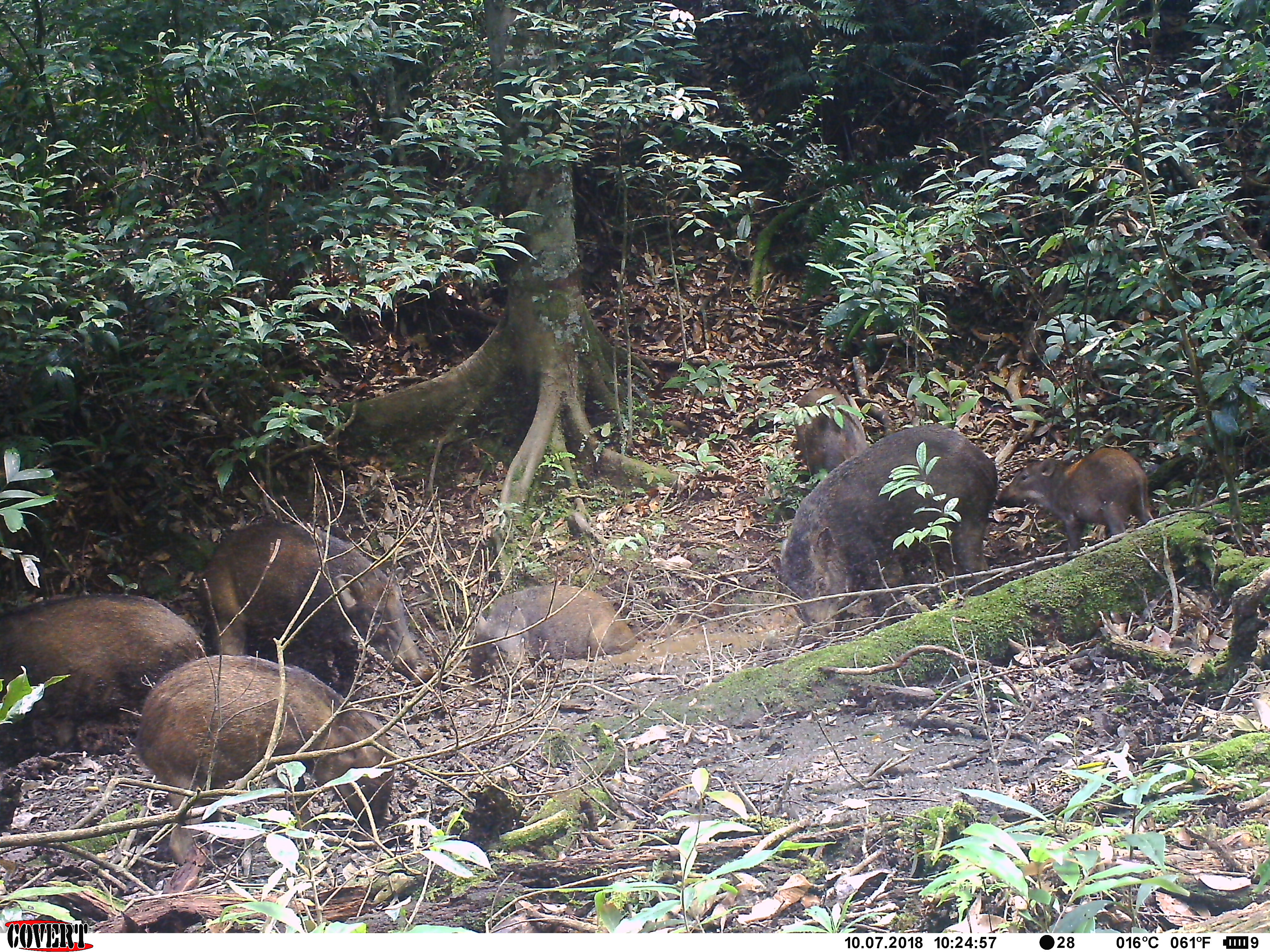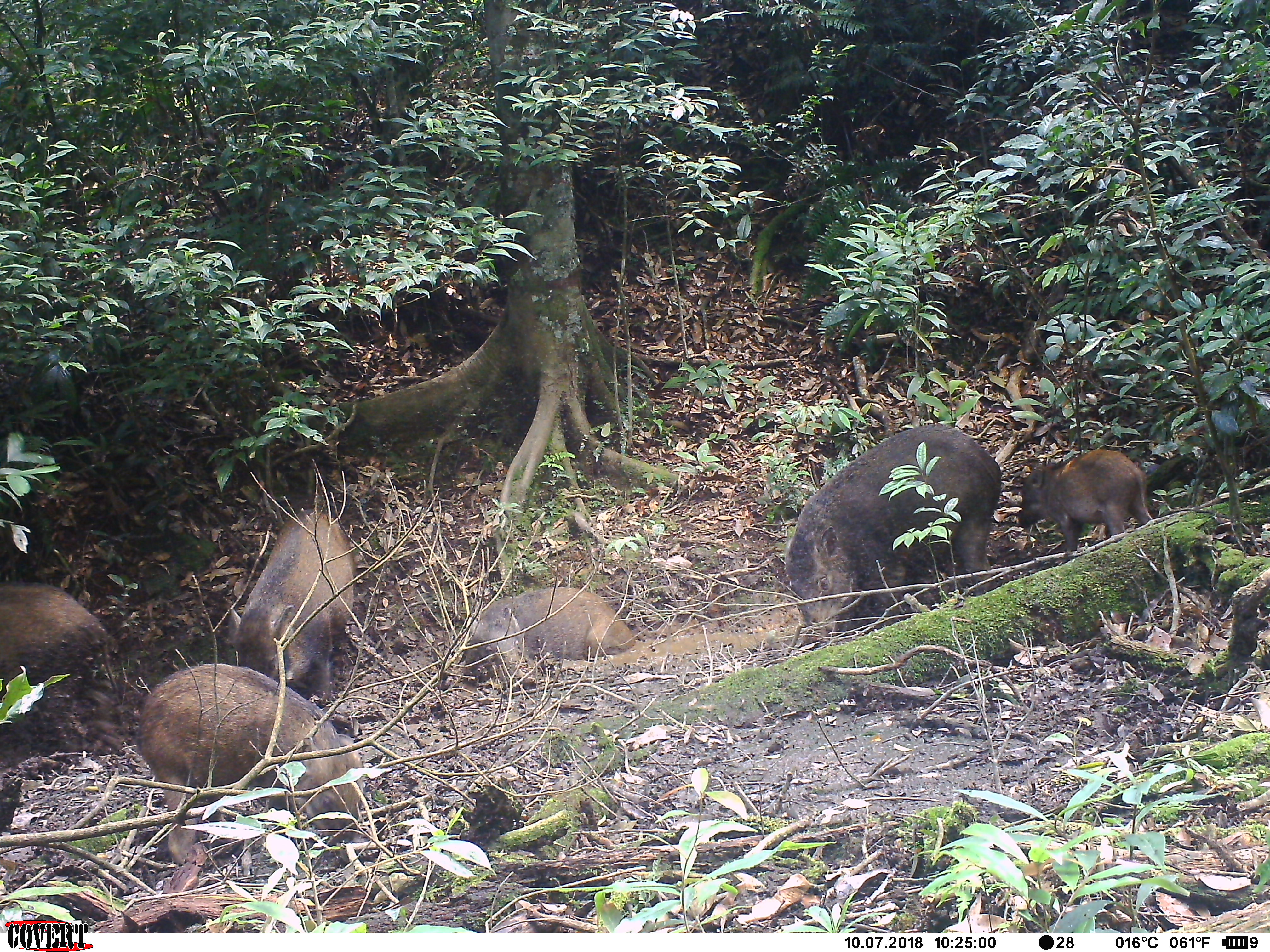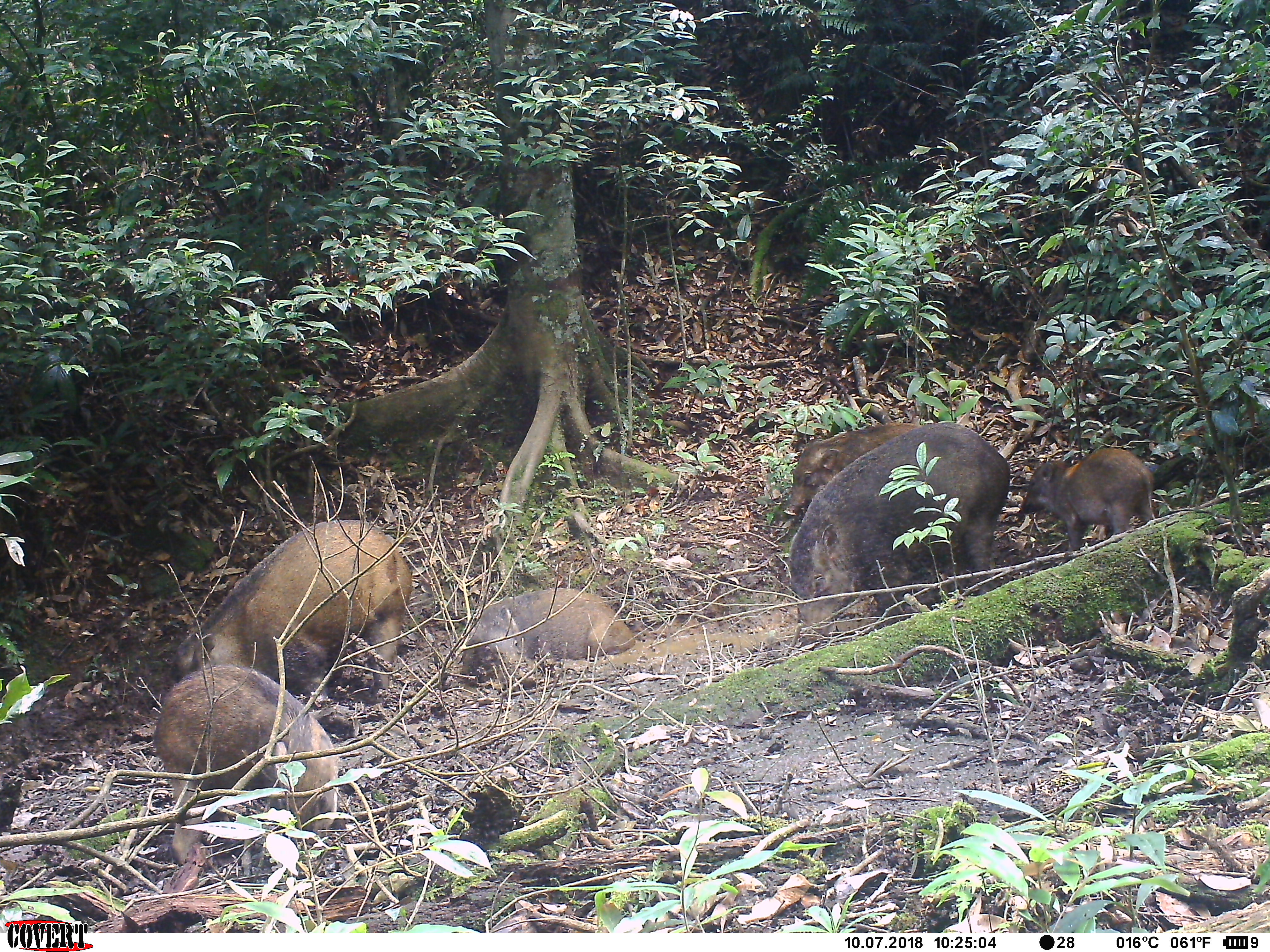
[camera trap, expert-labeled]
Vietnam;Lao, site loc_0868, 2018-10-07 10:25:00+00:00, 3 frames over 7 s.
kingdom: Animalia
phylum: Chordata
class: Mammalia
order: Artiodactyla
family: Suidae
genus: Sus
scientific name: Sus scrofa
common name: eurasian wild pig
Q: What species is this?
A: Eurasian wild pig (Sus scrofa).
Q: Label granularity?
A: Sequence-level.